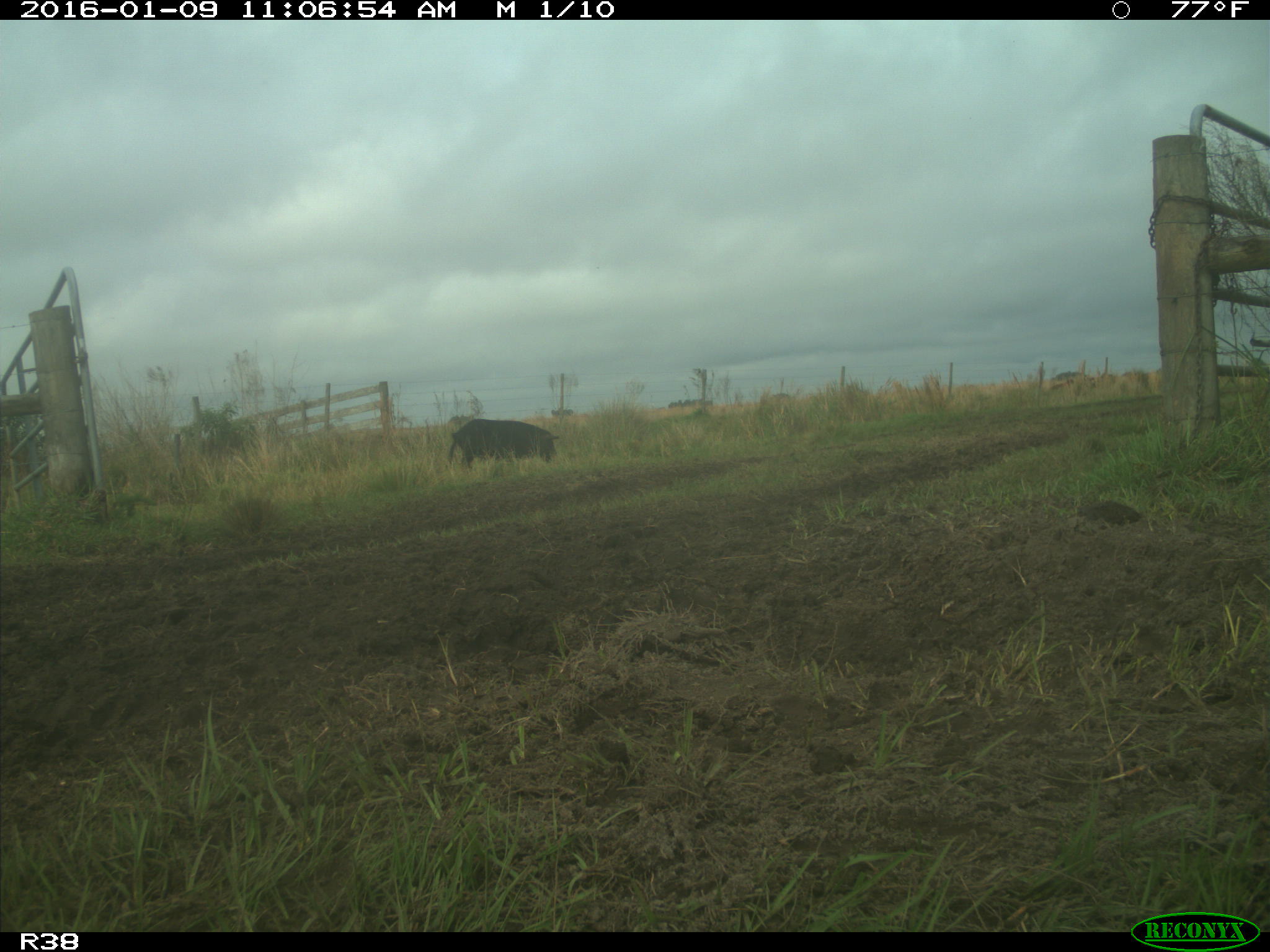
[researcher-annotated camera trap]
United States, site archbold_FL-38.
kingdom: Animalia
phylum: Chordata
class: Mammalia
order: Artiodactyla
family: Suidae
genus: Sus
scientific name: Sus scrofa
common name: wild boar